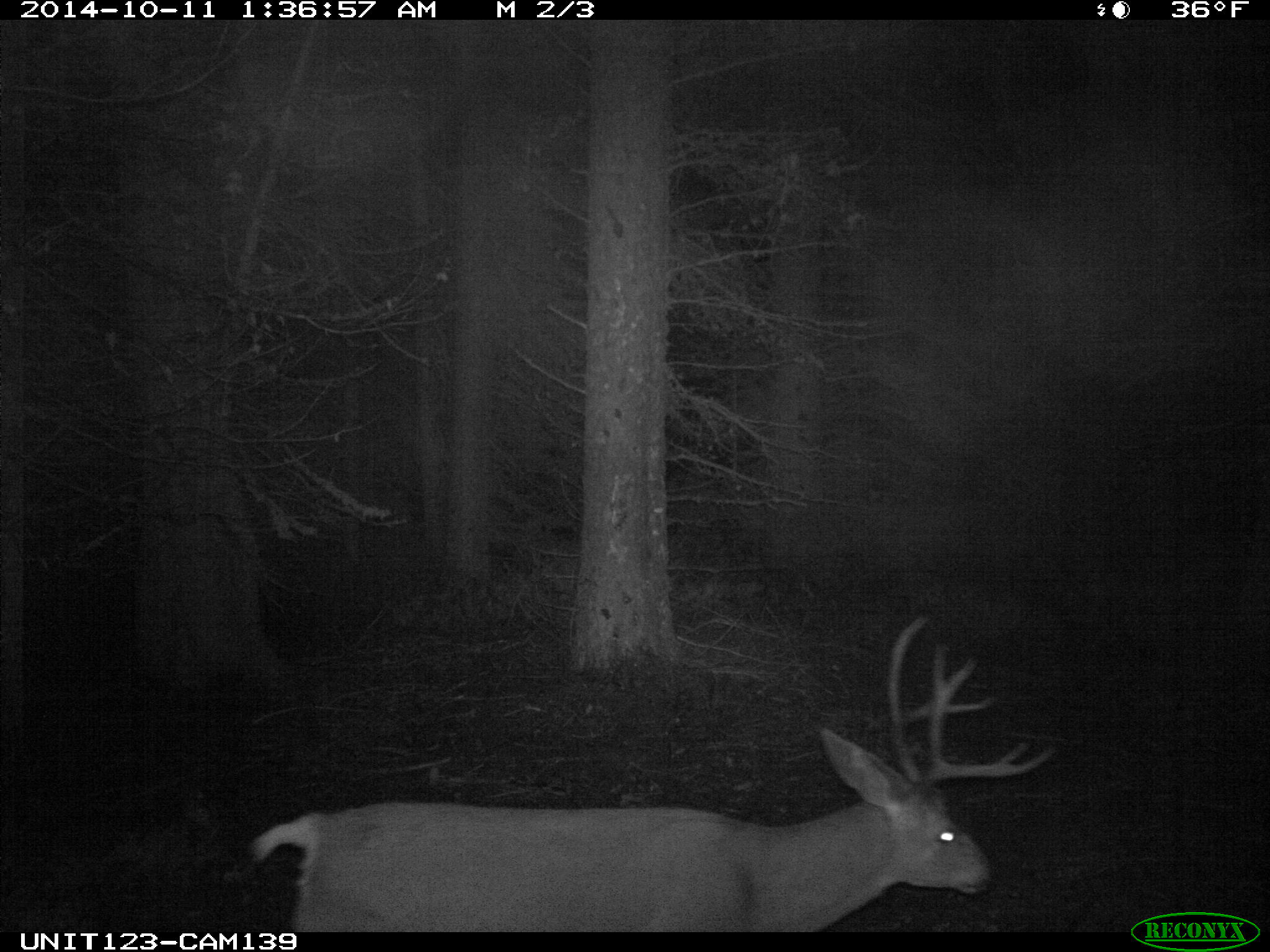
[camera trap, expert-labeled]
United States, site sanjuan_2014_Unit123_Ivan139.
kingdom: Animalia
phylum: Chordata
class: Mammalia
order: Artiodactyla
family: Cervidae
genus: Odocoileus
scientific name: Odocoileus hemionus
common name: mule deer